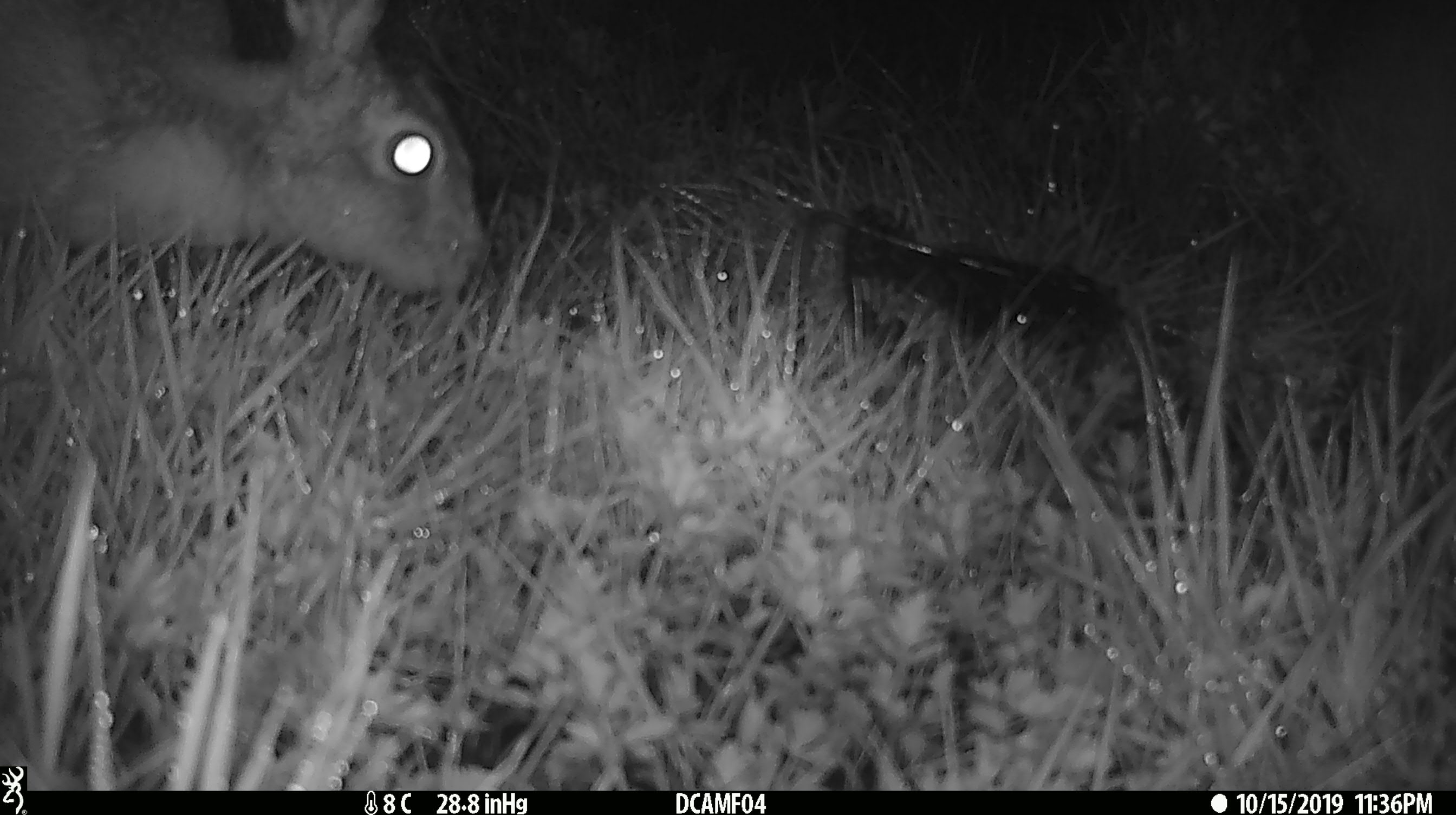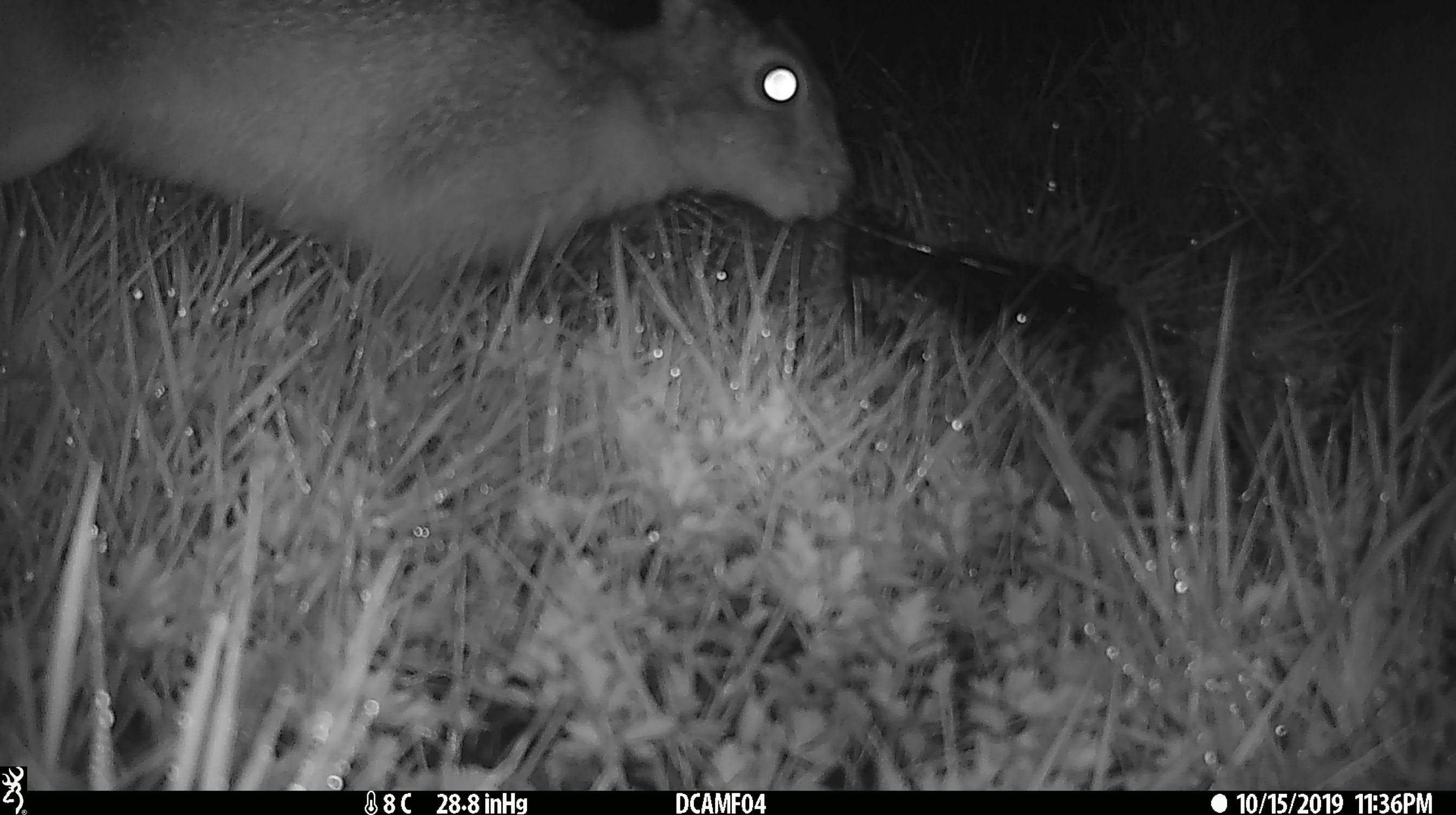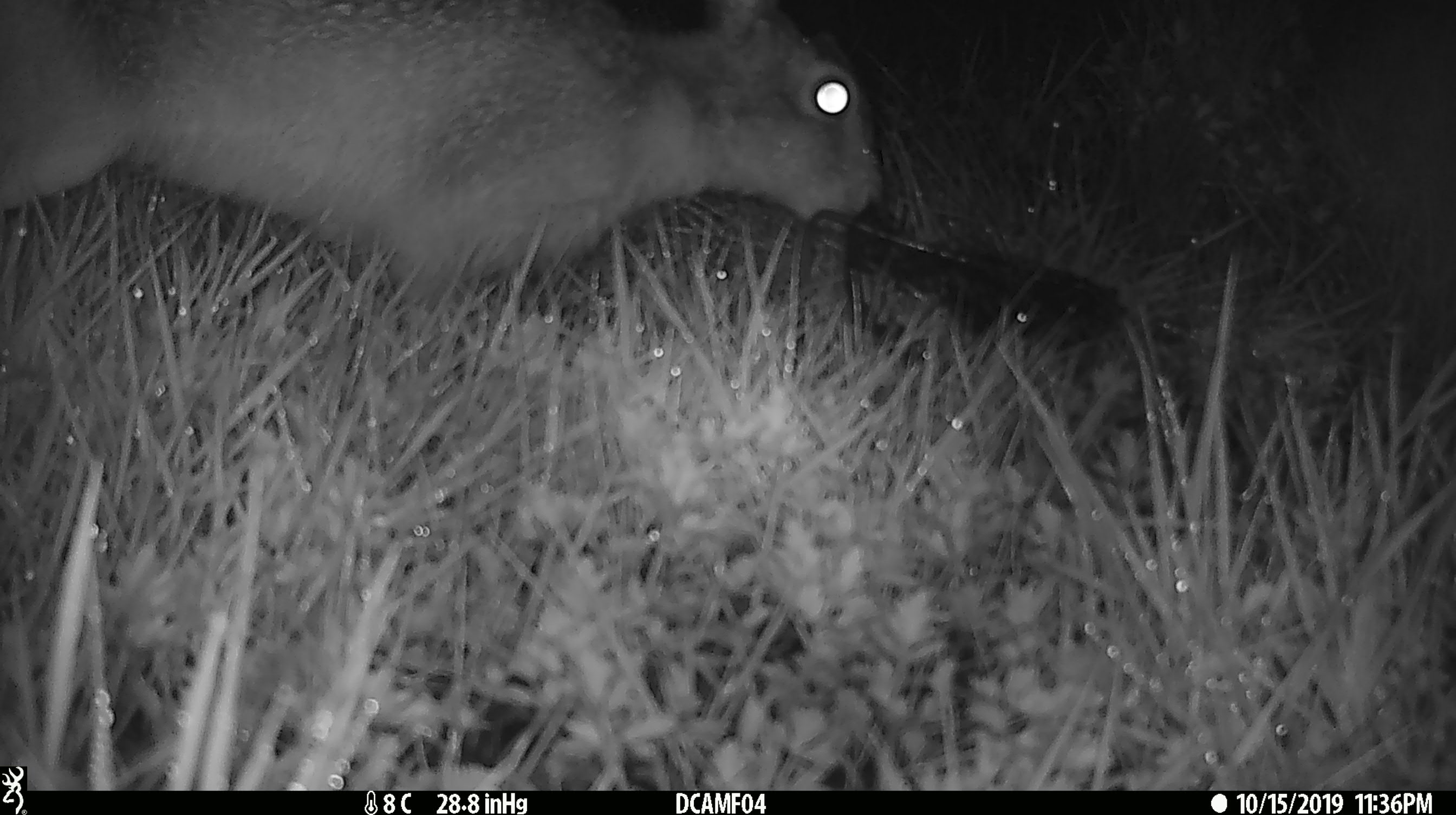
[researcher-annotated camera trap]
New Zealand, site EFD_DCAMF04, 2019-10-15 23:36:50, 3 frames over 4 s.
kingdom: Animalia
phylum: Chordata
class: Mammalia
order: Lagomorpha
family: Leporidae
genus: Lepus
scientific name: Lepus europaeus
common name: brown hare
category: hare